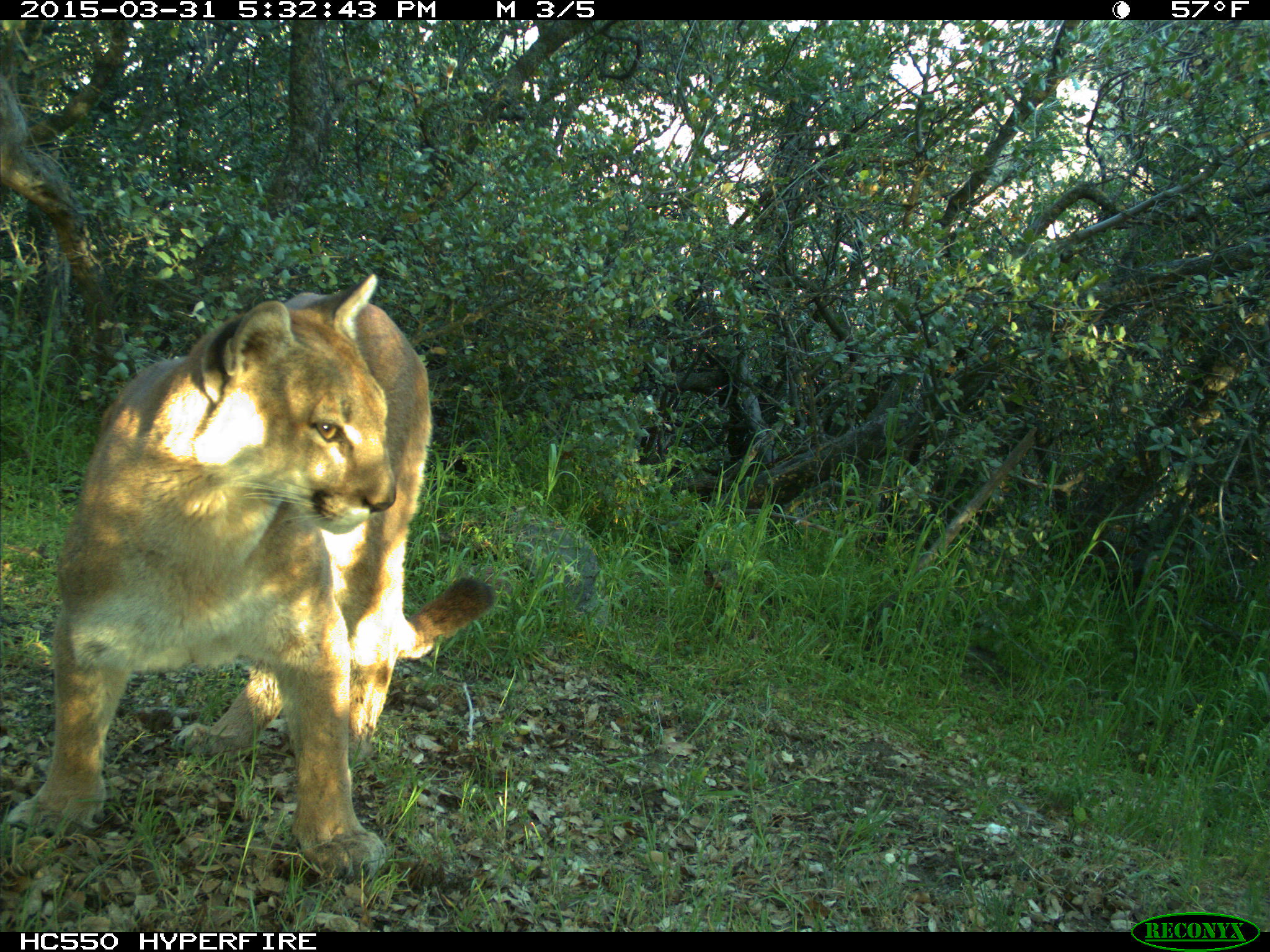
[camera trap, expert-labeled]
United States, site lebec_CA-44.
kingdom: Animalia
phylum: Chordata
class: Mammalia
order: Carnivora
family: Felidae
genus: Puma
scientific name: Puma concolor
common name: mountain lion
Puma concolor (mountain lion).